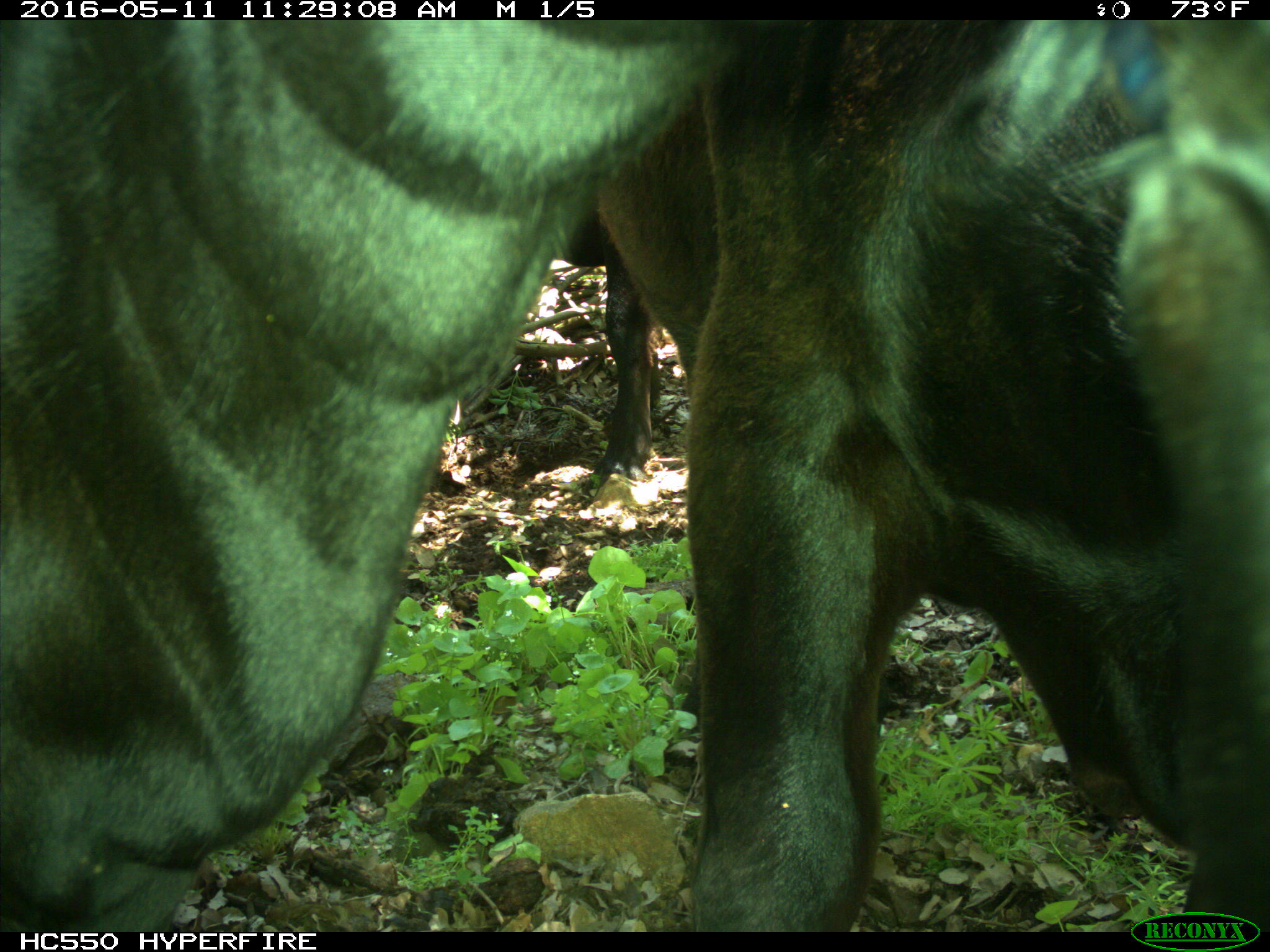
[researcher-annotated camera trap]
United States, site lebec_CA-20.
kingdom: Animalia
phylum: Chordata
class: Mammalia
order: Artiodactyla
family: Bovidae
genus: Bos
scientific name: Bos taurus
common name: domestic cow